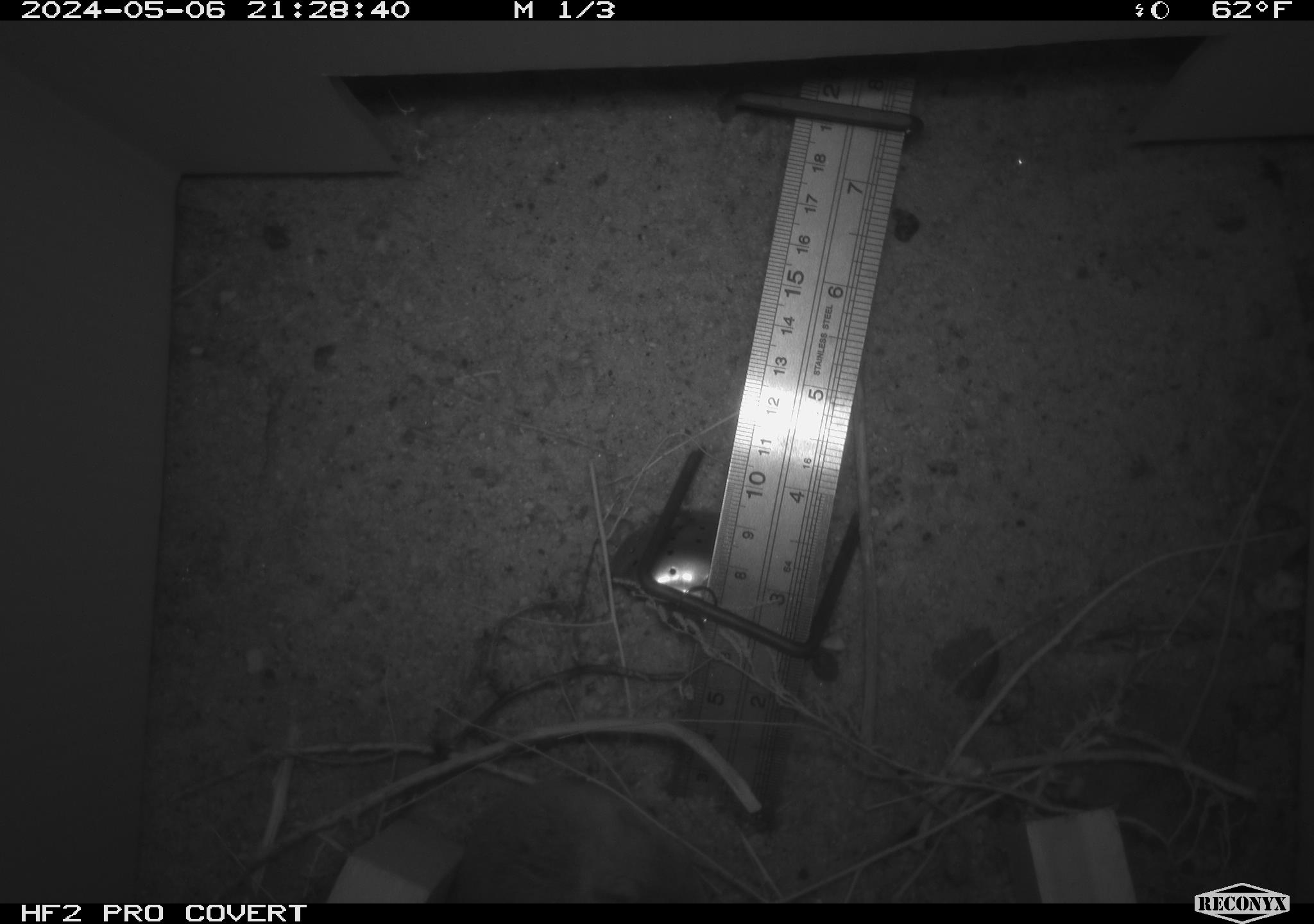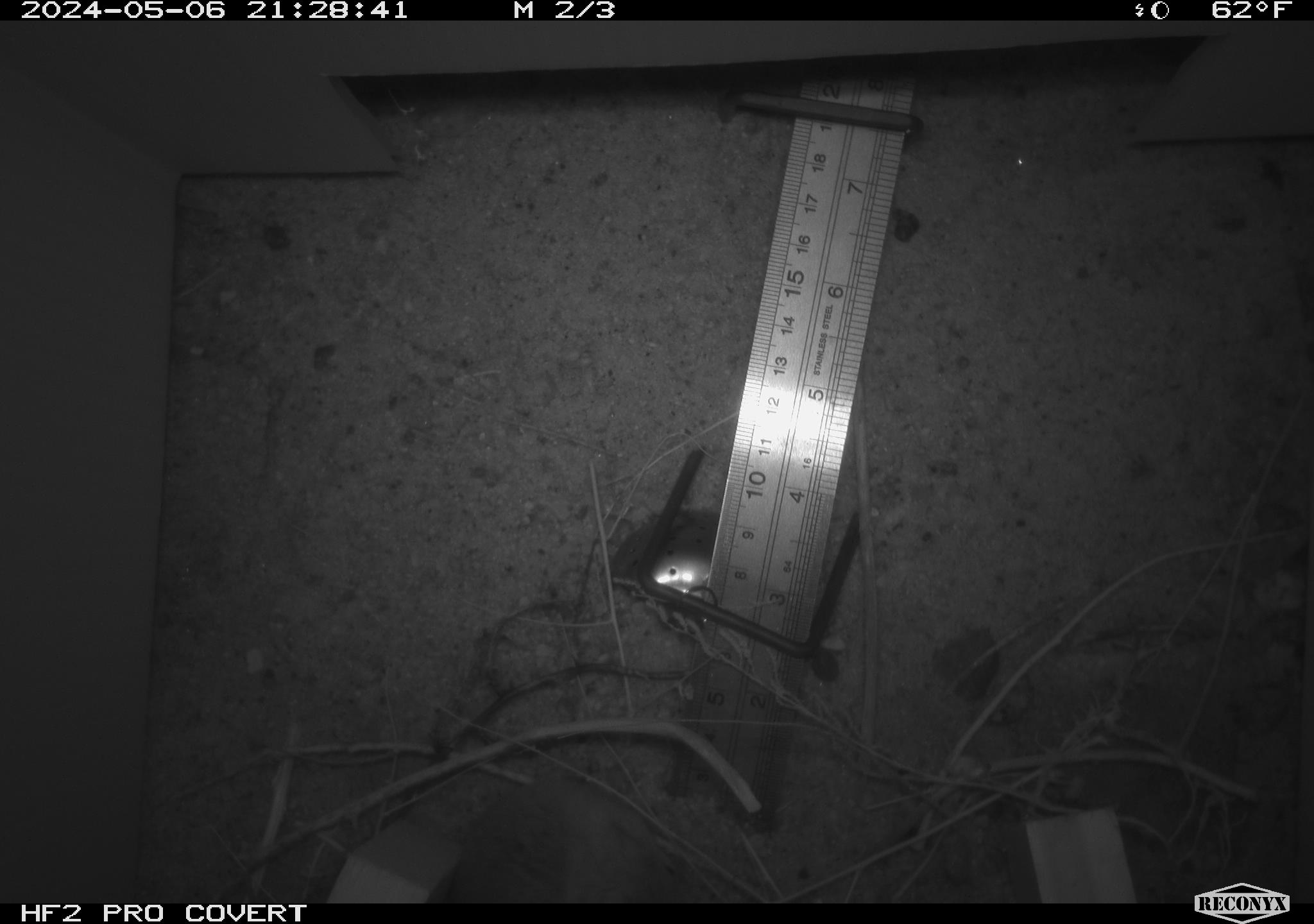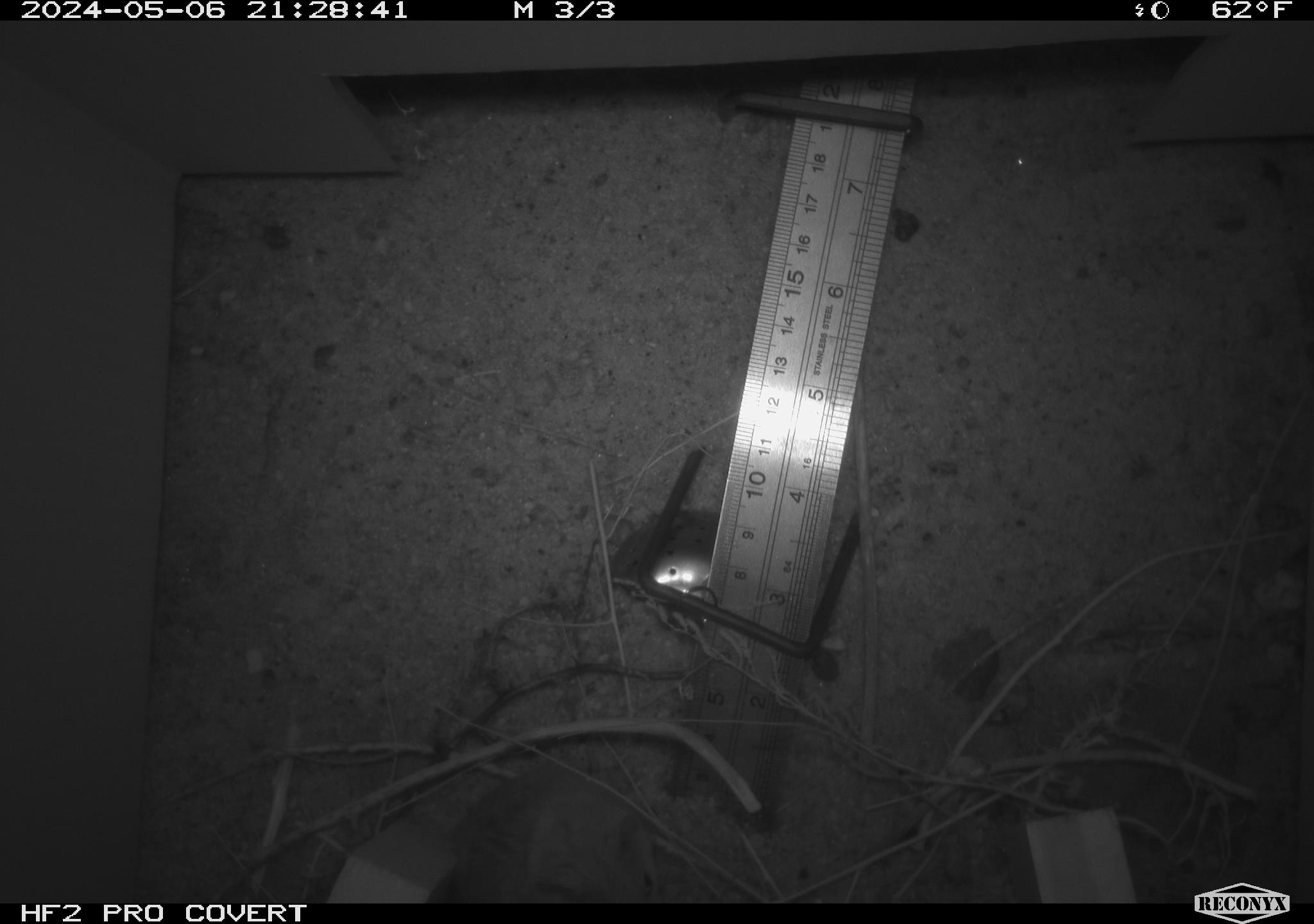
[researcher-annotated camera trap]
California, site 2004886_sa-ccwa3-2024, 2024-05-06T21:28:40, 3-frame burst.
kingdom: Animalia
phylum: Chordata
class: Mammalia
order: Rodentia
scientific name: Rodentia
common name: mouse species